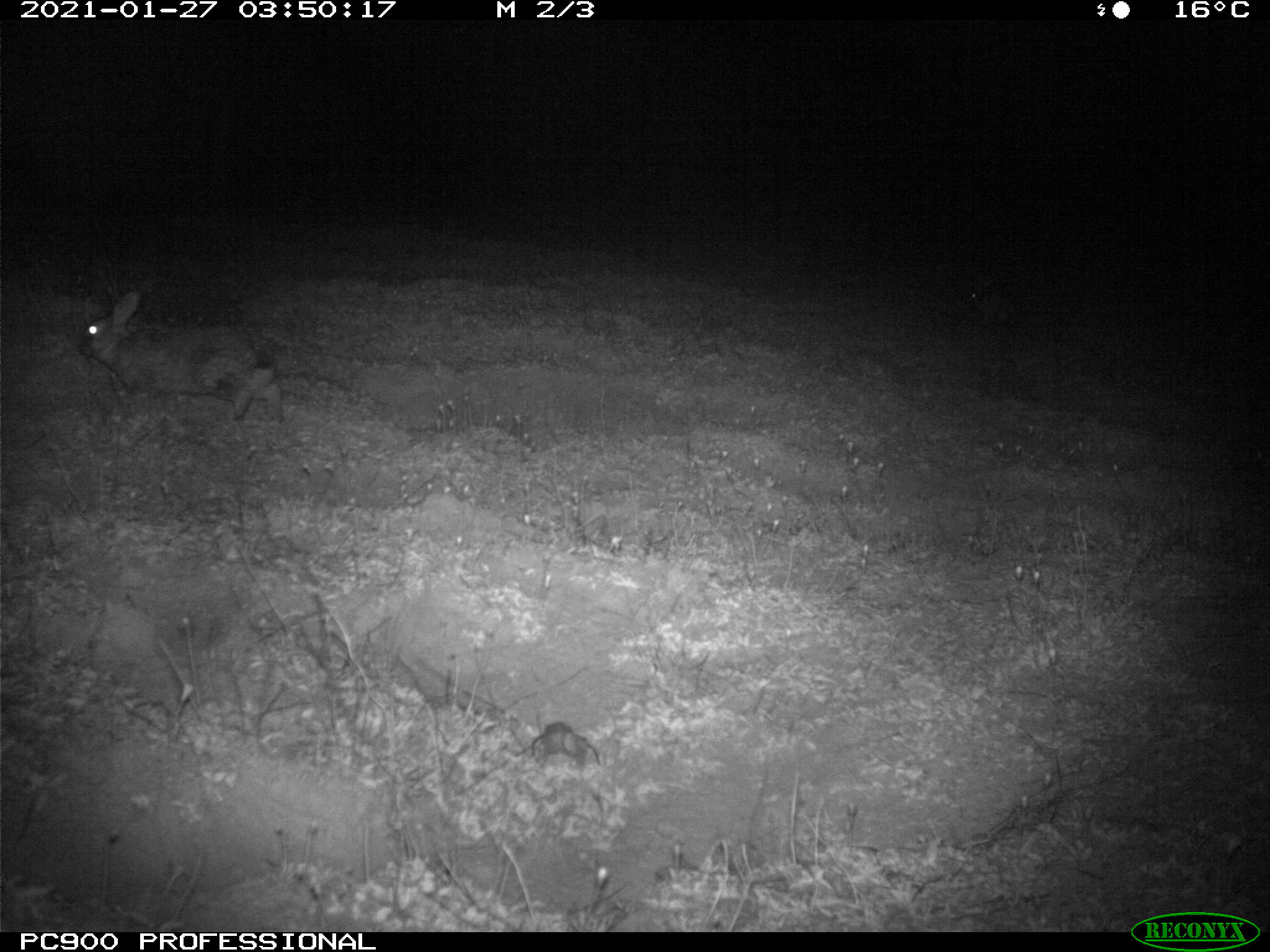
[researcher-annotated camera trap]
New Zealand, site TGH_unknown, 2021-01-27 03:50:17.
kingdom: Animalia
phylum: Chordata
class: Mammalia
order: Lagomorpha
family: Leporidae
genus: Oryctolagus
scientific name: Oryctolagus cuniculus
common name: european rabbit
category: rabbit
Rabbit (european rabbit) (Oryctolagus cuniculus).